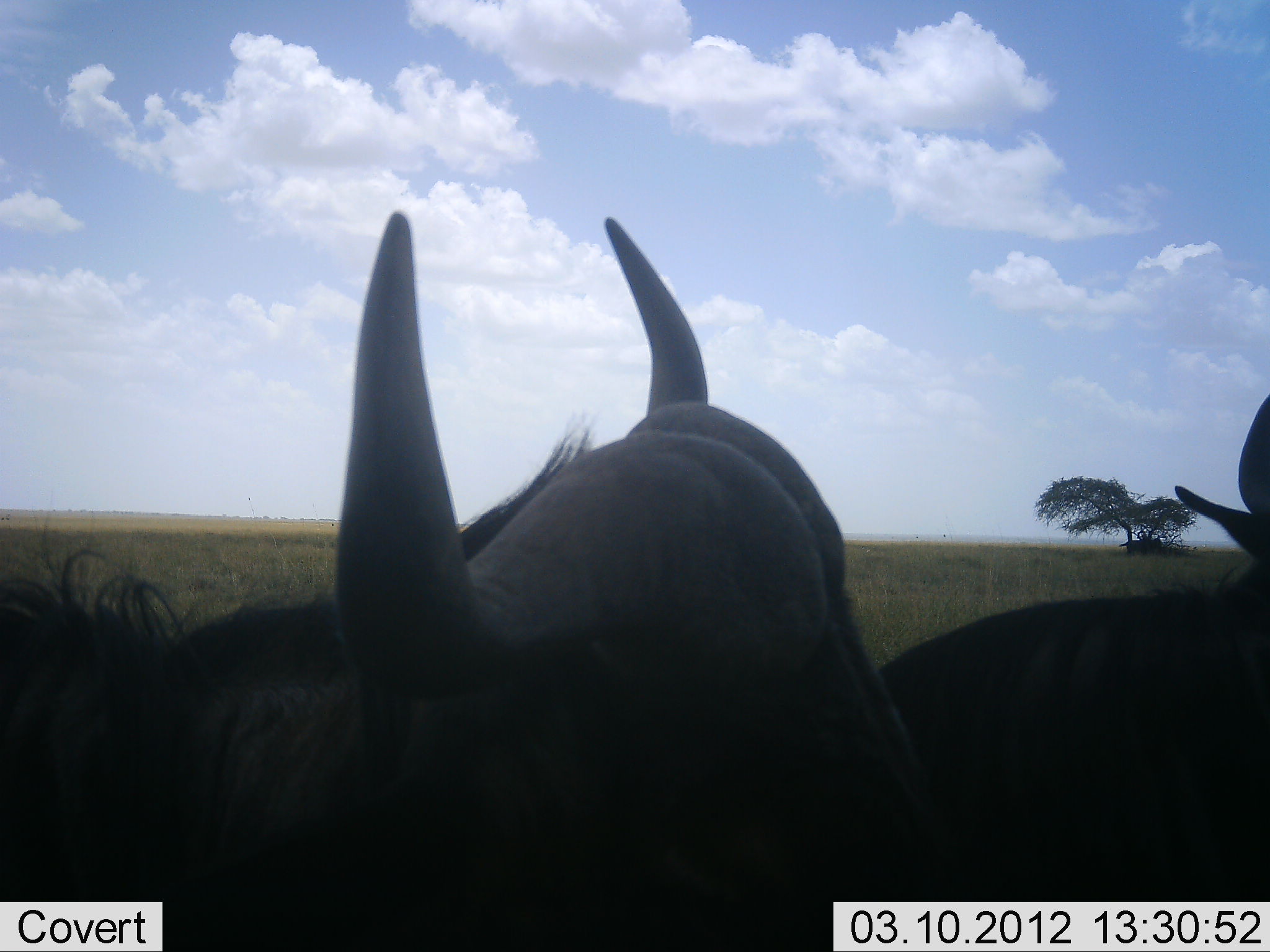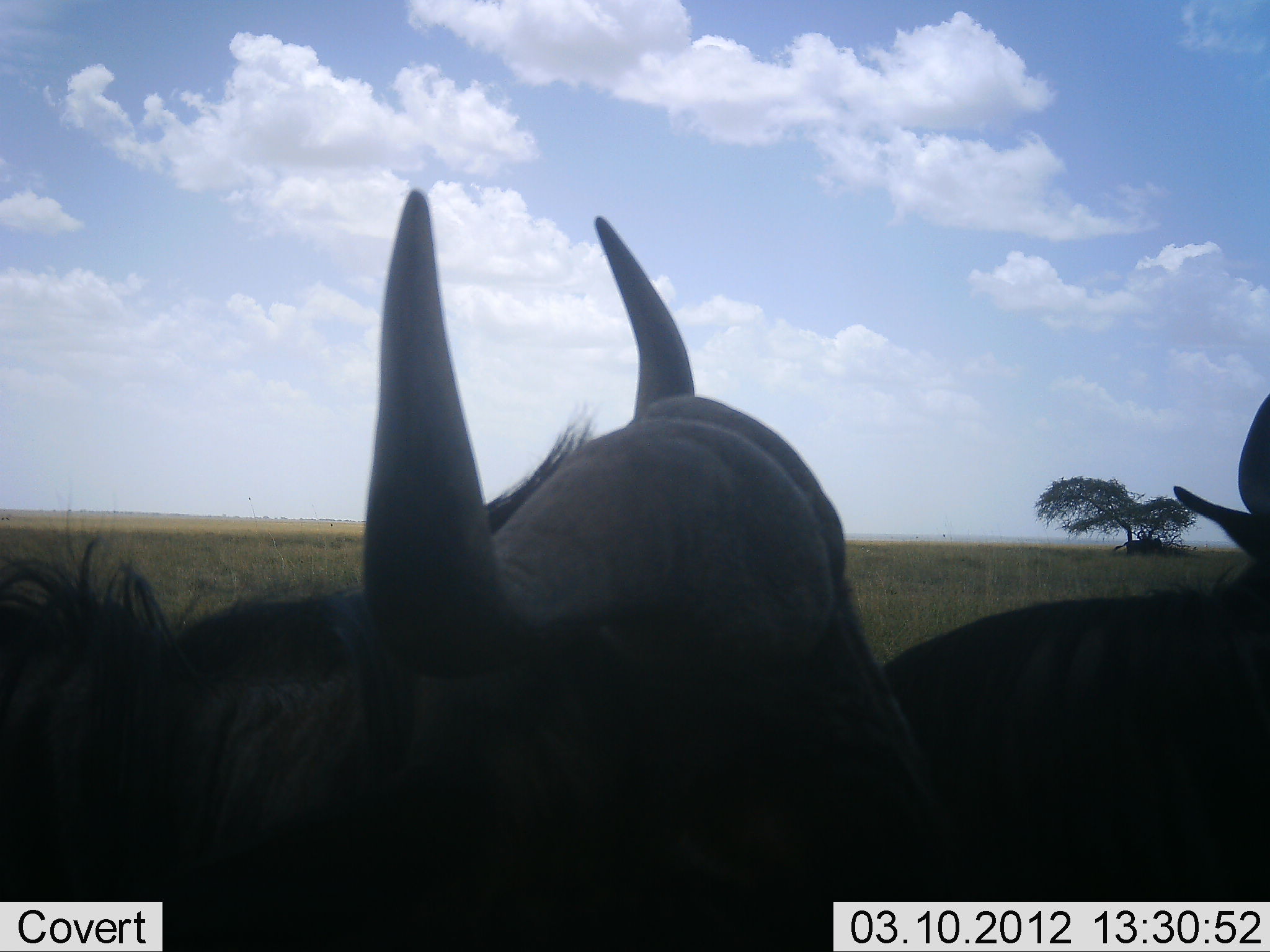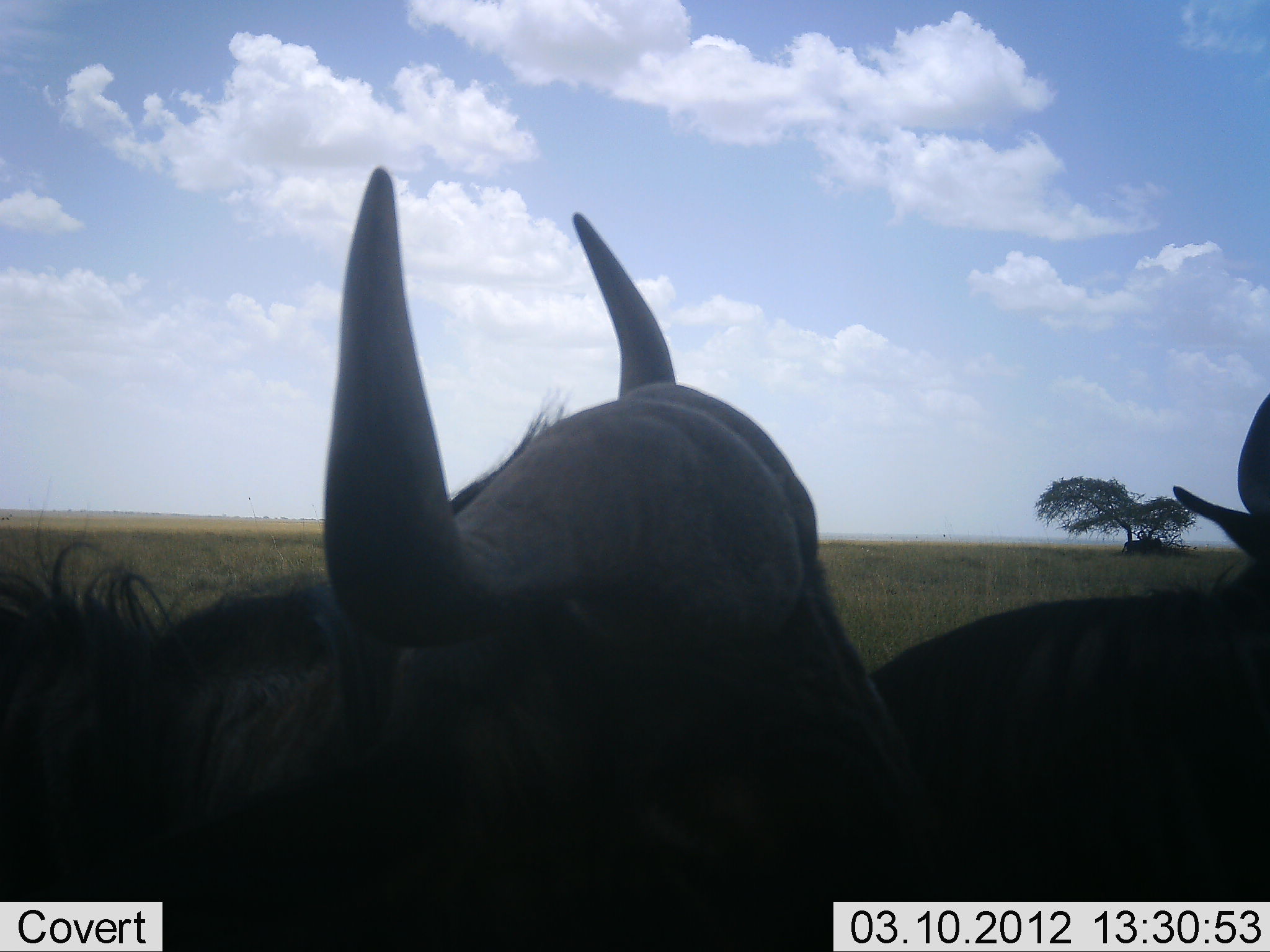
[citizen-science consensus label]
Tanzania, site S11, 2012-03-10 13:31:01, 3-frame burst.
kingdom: Animalia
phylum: Chordata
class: Mammalia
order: Artiodactyla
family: Bovidae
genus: Syncerus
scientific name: Syncerus caffer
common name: cape buffalo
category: buffalo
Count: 2.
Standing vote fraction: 56%.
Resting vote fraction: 44%.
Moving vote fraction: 12%.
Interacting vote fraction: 0%.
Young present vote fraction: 0%.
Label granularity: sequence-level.